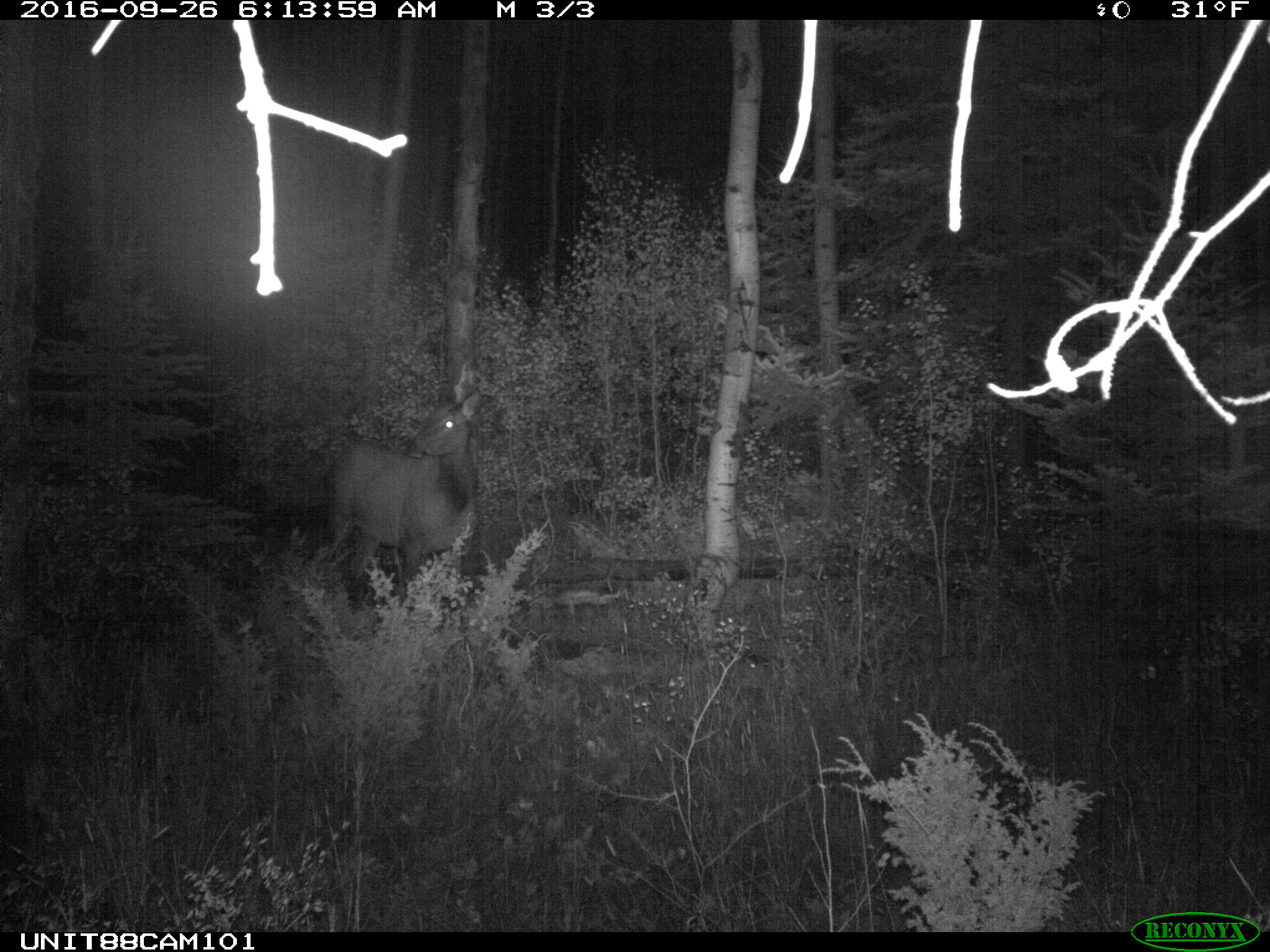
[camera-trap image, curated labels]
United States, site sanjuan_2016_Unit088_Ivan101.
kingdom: Animalia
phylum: Chordata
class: Mammalia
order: Artiodactyla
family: Cervidae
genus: Cervus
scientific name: Cervus elaphus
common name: red deer